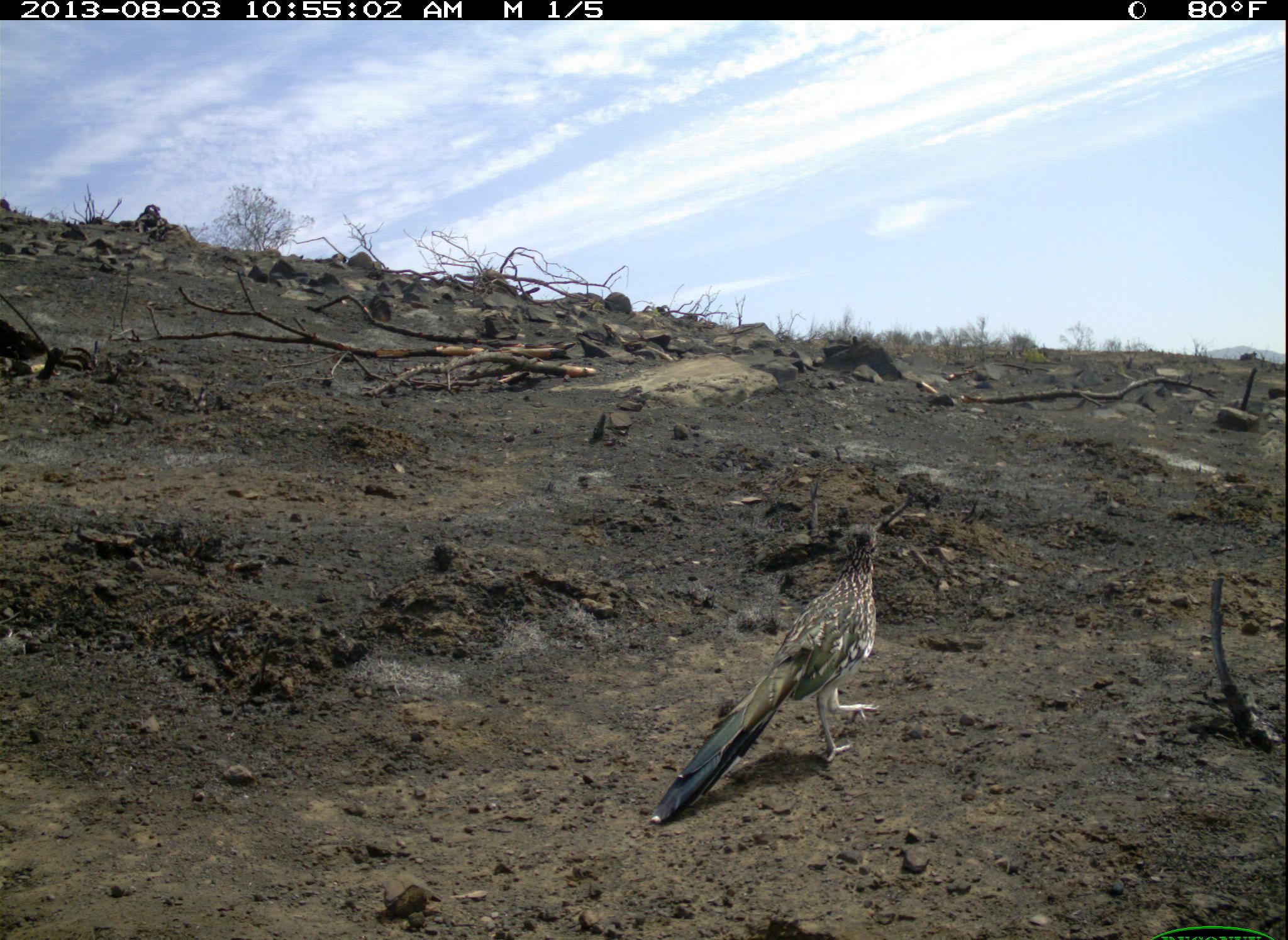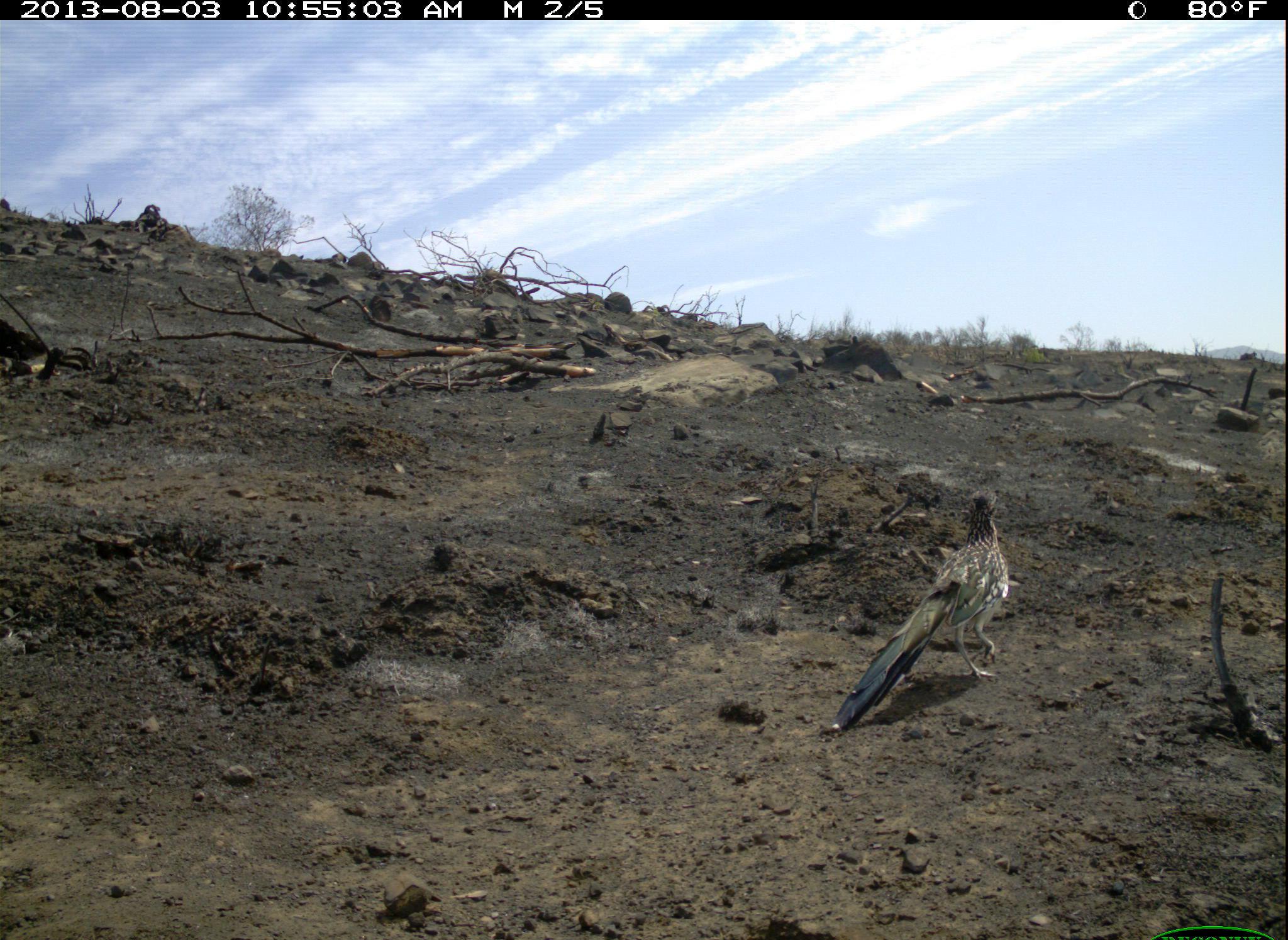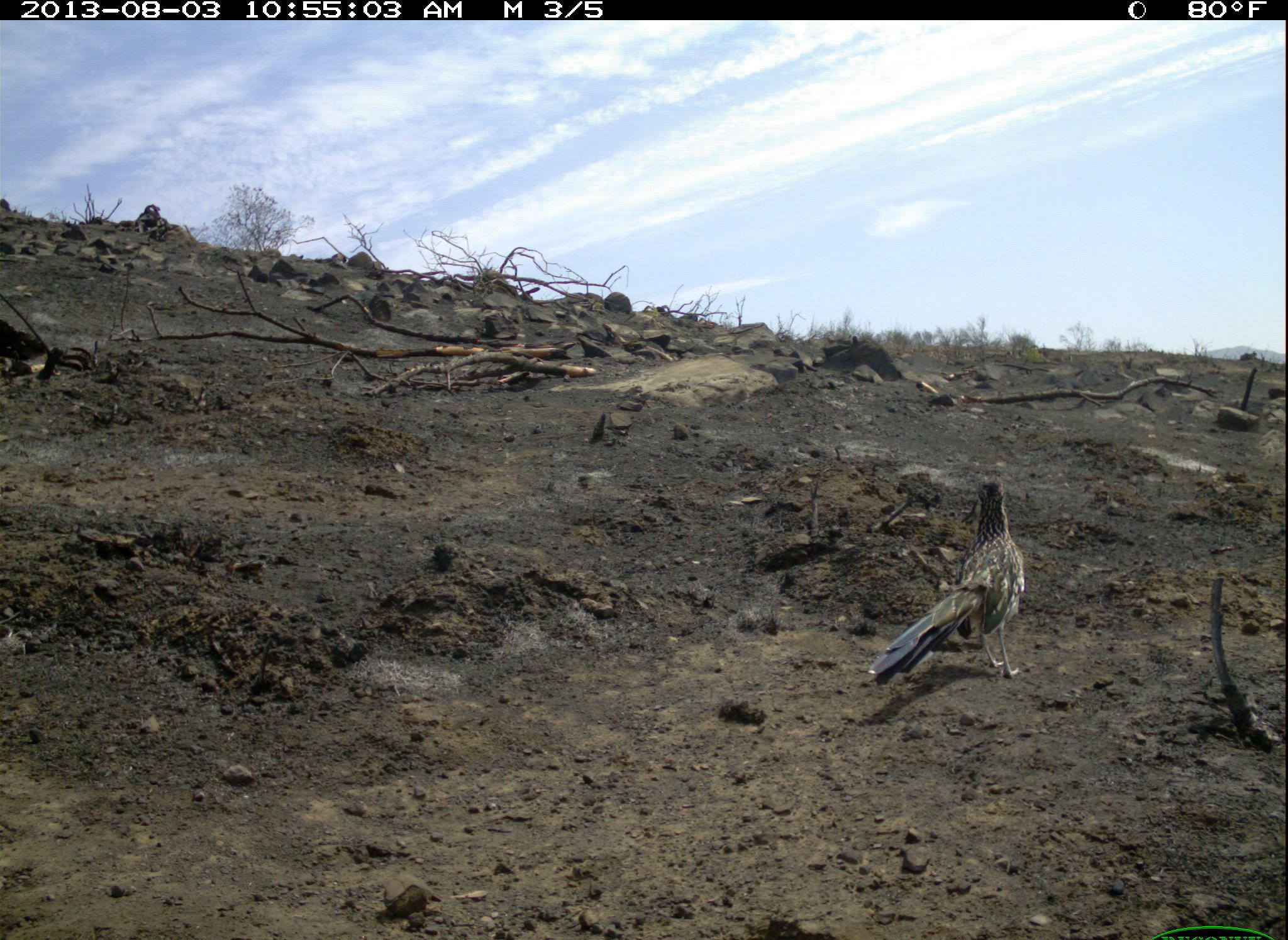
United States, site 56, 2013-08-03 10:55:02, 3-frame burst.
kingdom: Animalia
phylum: Chordata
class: Aves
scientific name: Aves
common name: bird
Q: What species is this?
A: Bird (Aves).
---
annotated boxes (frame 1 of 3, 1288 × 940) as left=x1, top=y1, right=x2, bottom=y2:
bird: left=649, top=522, right=881, bottom=826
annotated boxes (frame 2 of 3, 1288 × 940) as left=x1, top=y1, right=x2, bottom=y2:
bird: left=832, top=488, right=1010, bottom=733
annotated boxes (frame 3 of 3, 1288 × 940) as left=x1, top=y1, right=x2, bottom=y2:
bird: left=866, top=472, right=1025, bottom=687